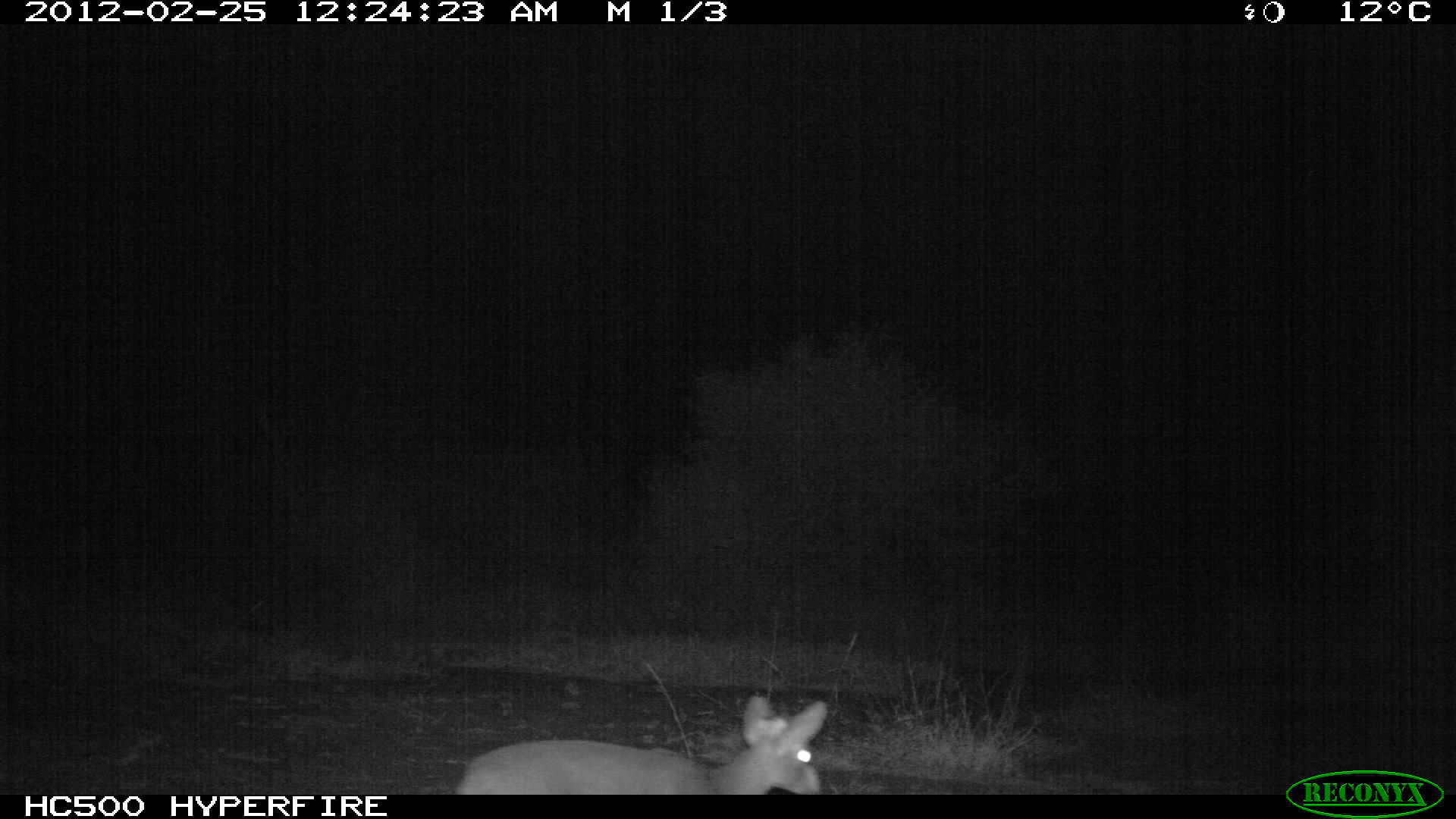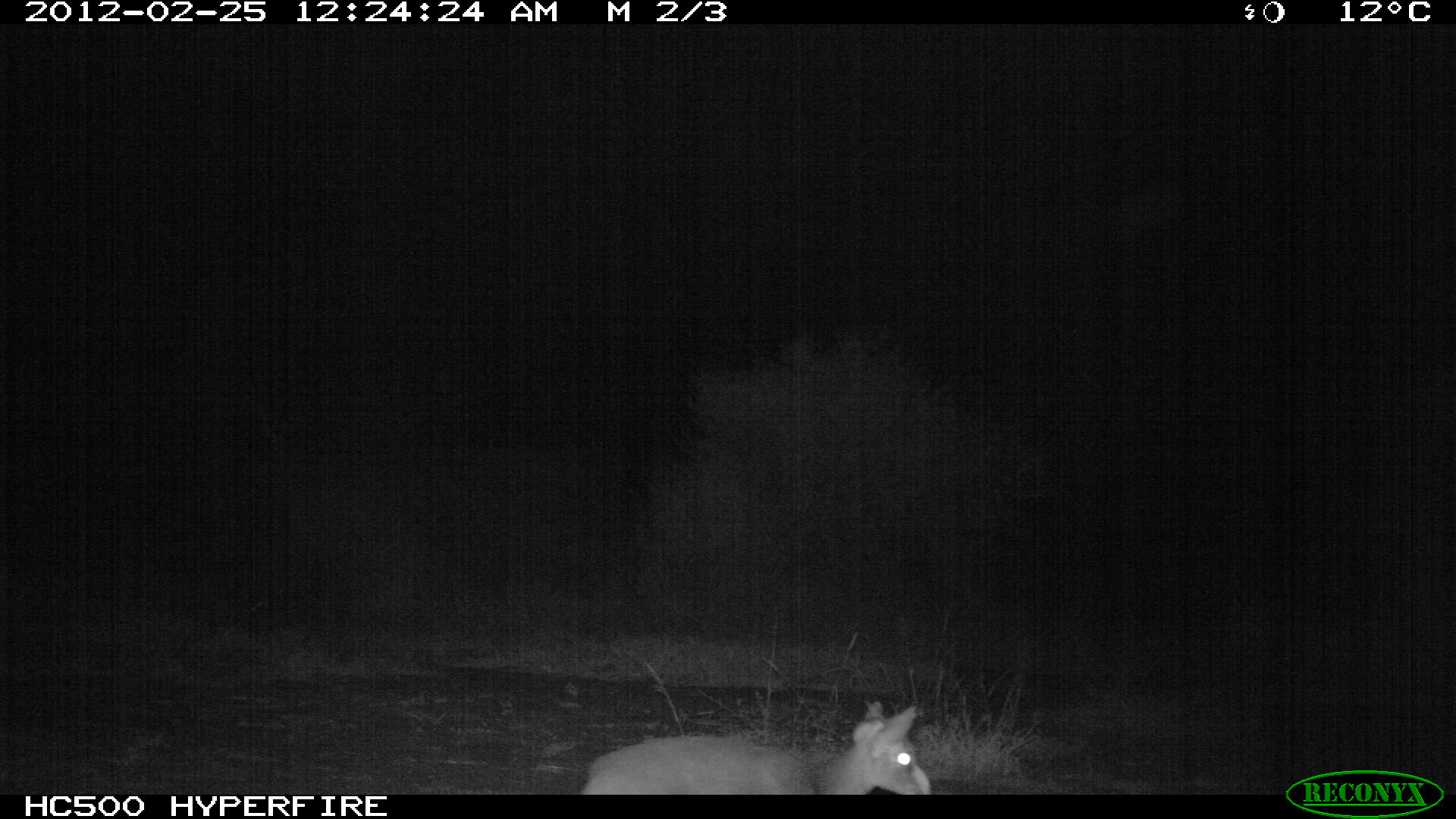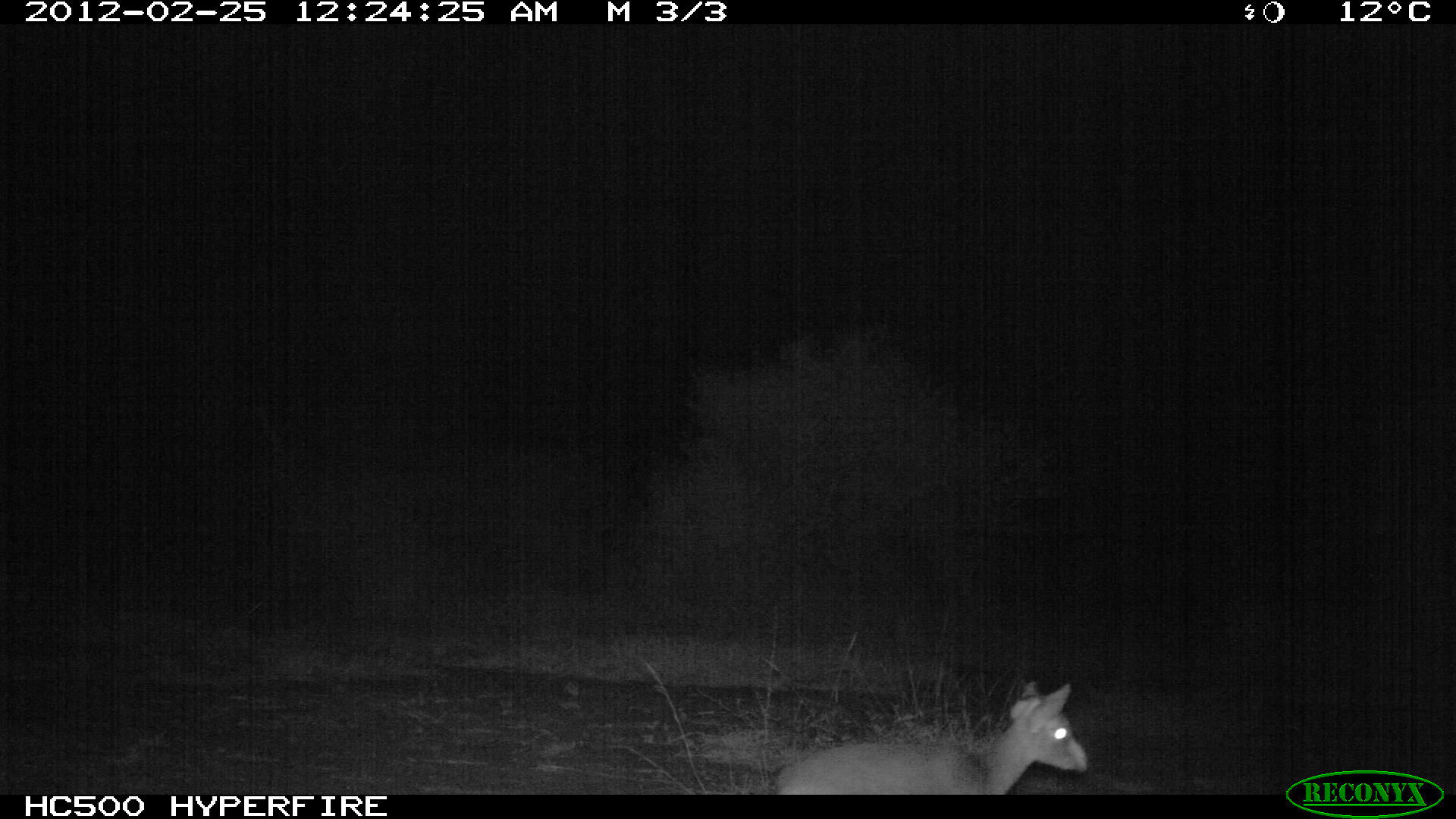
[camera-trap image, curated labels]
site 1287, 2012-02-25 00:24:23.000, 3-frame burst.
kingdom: Animalia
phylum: Chordata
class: Mammalia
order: Artiodactyla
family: Bovidae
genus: Madoqua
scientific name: Madoqua guentheri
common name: günther's dik-dik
Madoqua guentheri (günther's dik-dik), count 1.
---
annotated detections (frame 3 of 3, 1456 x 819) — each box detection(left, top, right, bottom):
madoqua guentheri: detection(772, 678, 1090, 794)